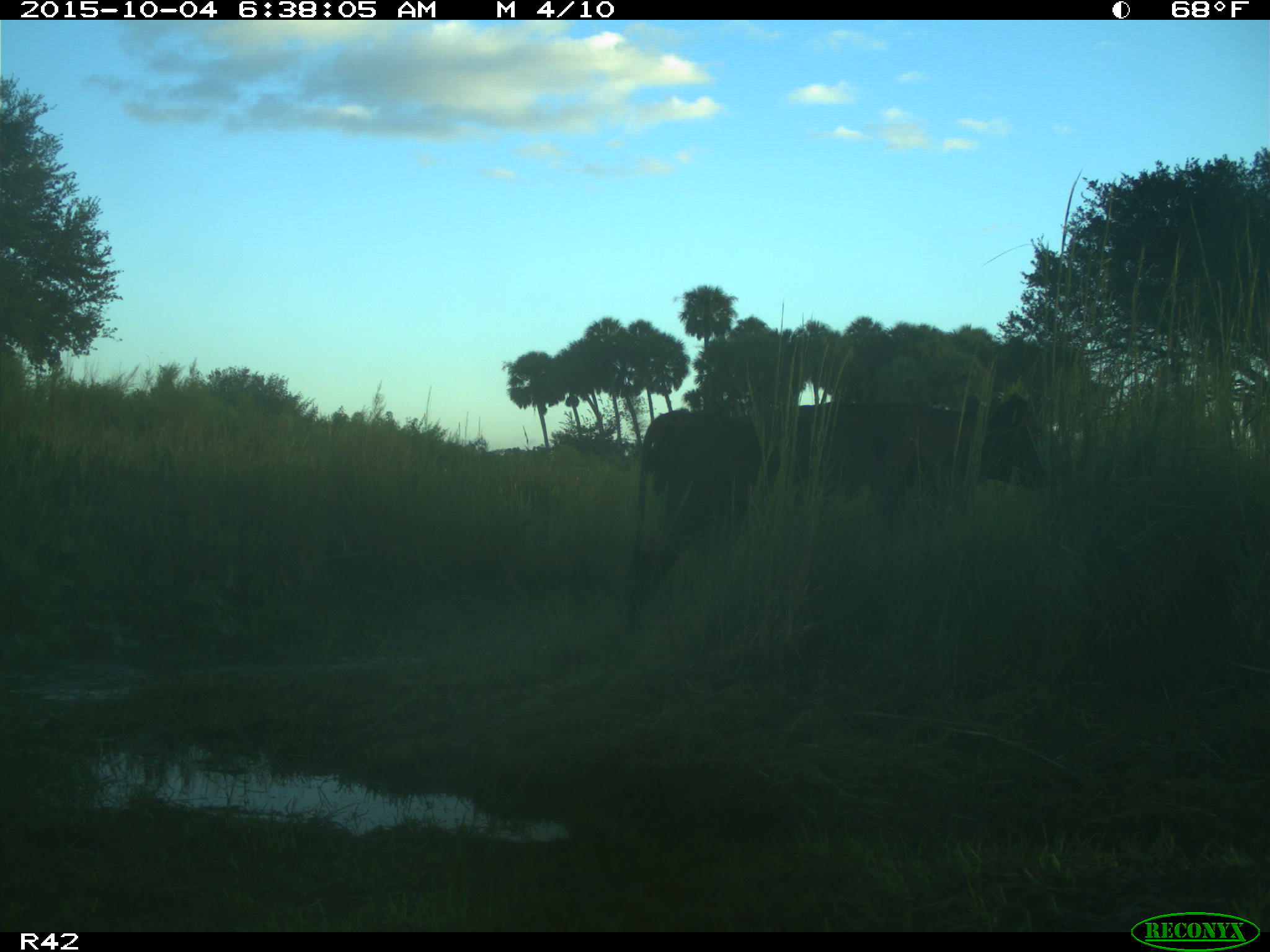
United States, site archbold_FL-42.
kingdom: Animalia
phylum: Chordata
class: Mammalia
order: Artiodactyla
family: Bovidae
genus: Bos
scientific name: Bos taurus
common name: domestic cow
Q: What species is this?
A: Bos taurus (domestic cow).